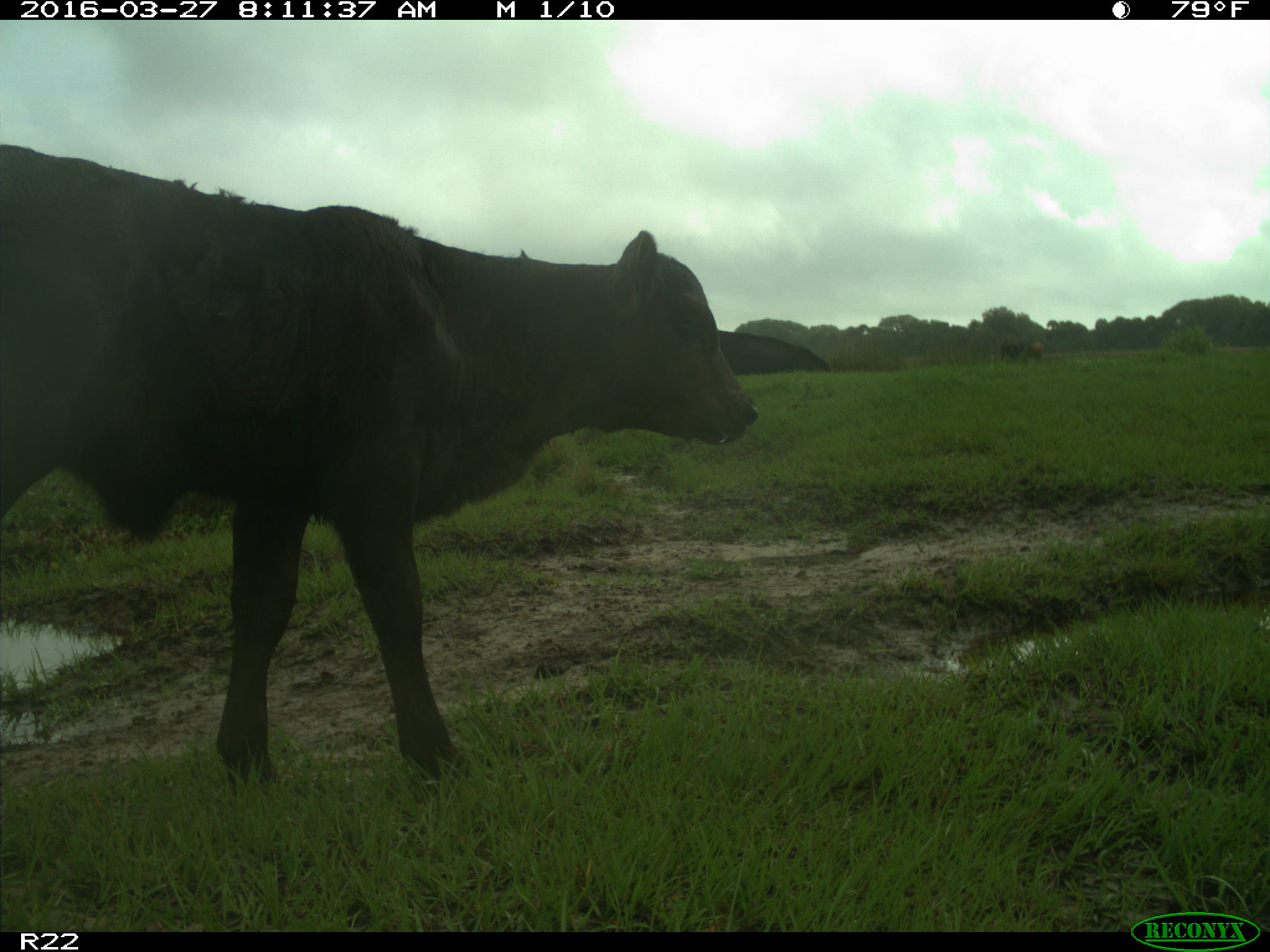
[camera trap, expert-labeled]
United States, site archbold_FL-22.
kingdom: Animalia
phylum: Chordata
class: Mammalia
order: Artiodactyla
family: Bovidae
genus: Bos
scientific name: Bos taurus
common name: domestic cow